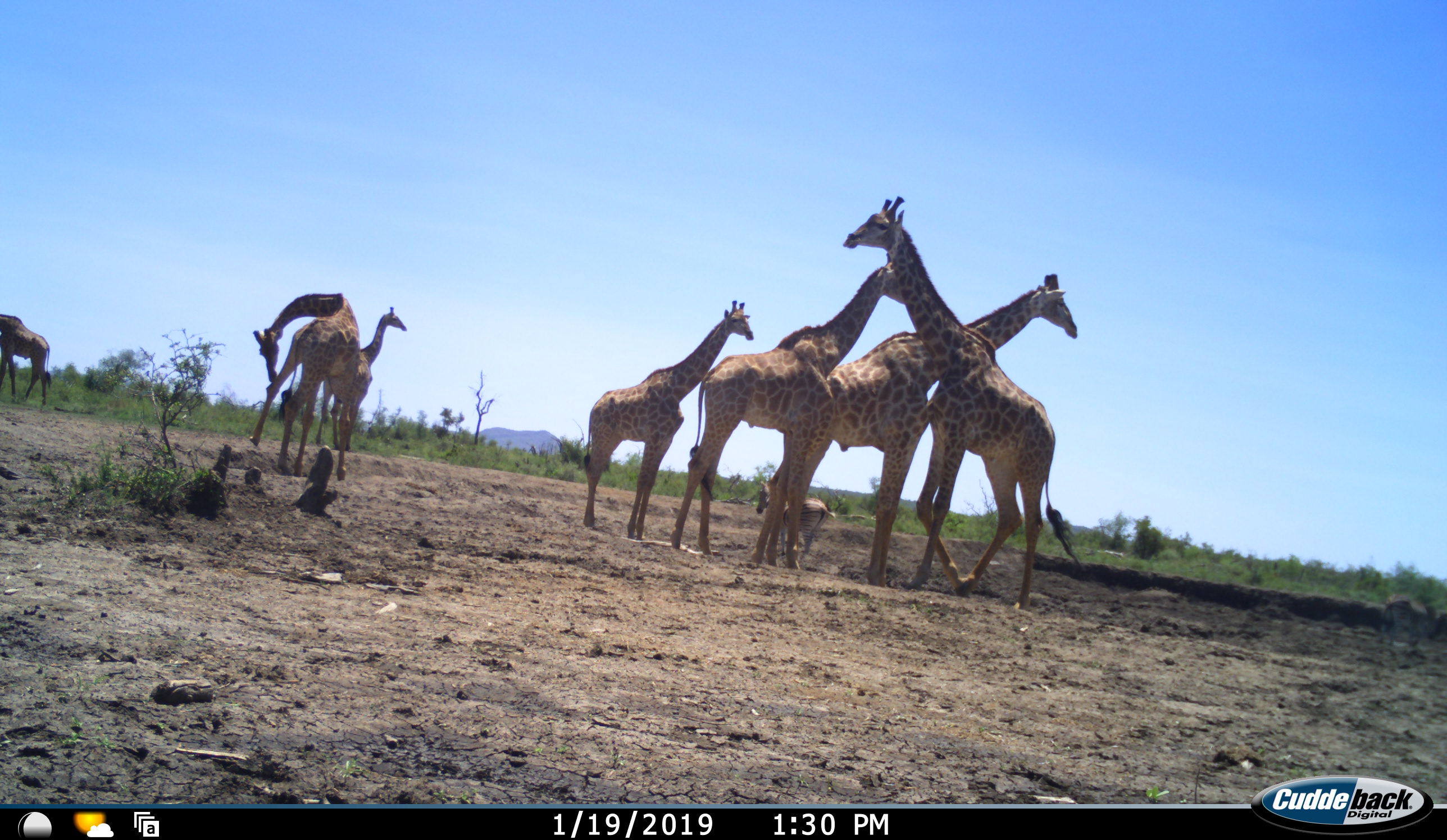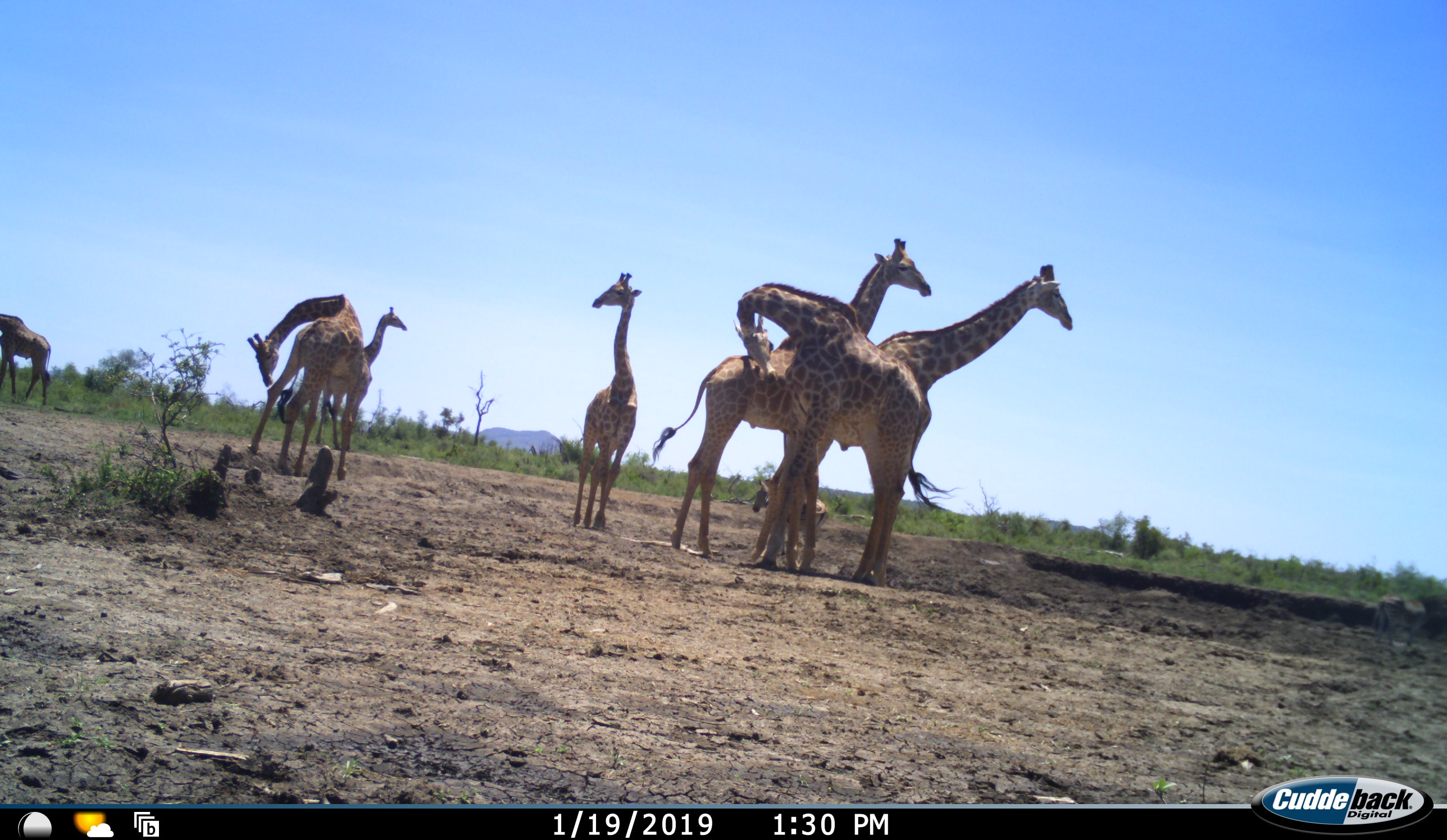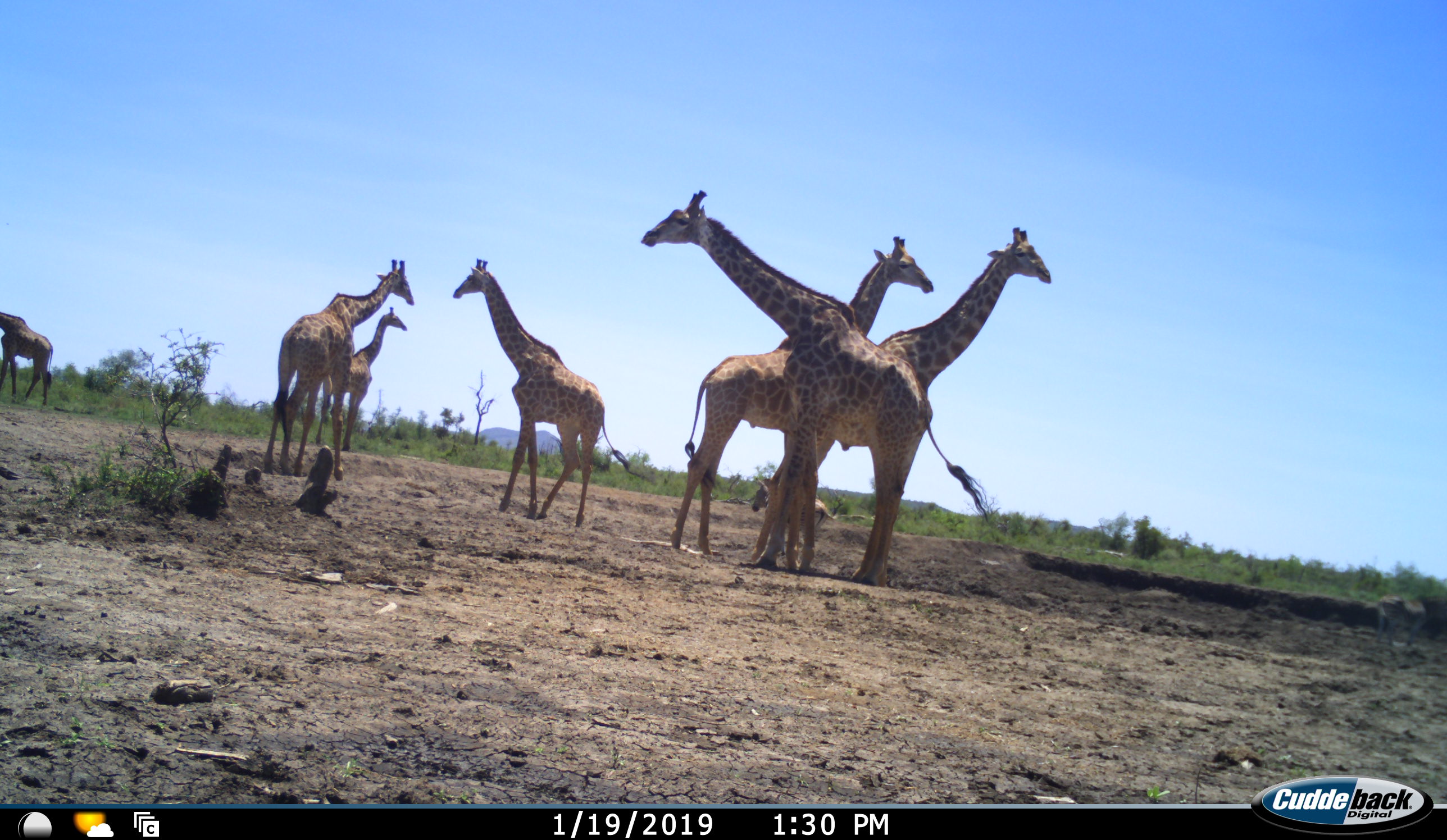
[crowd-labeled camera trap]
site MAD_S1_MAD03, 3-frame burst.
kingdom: Animalia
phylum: Chordata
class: Mammalia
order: Artiodactyla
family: Giraffidae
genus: Giraffa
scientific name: Giraffa camelopardalis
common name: giraffe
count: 7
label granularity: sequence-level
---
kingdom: Animalia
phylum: Chordata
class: Mammalia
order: Perissodactyla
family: Equidae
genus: Equus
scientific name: Equus quagga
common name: plains zebra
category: zebraplains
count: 1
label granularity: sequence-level